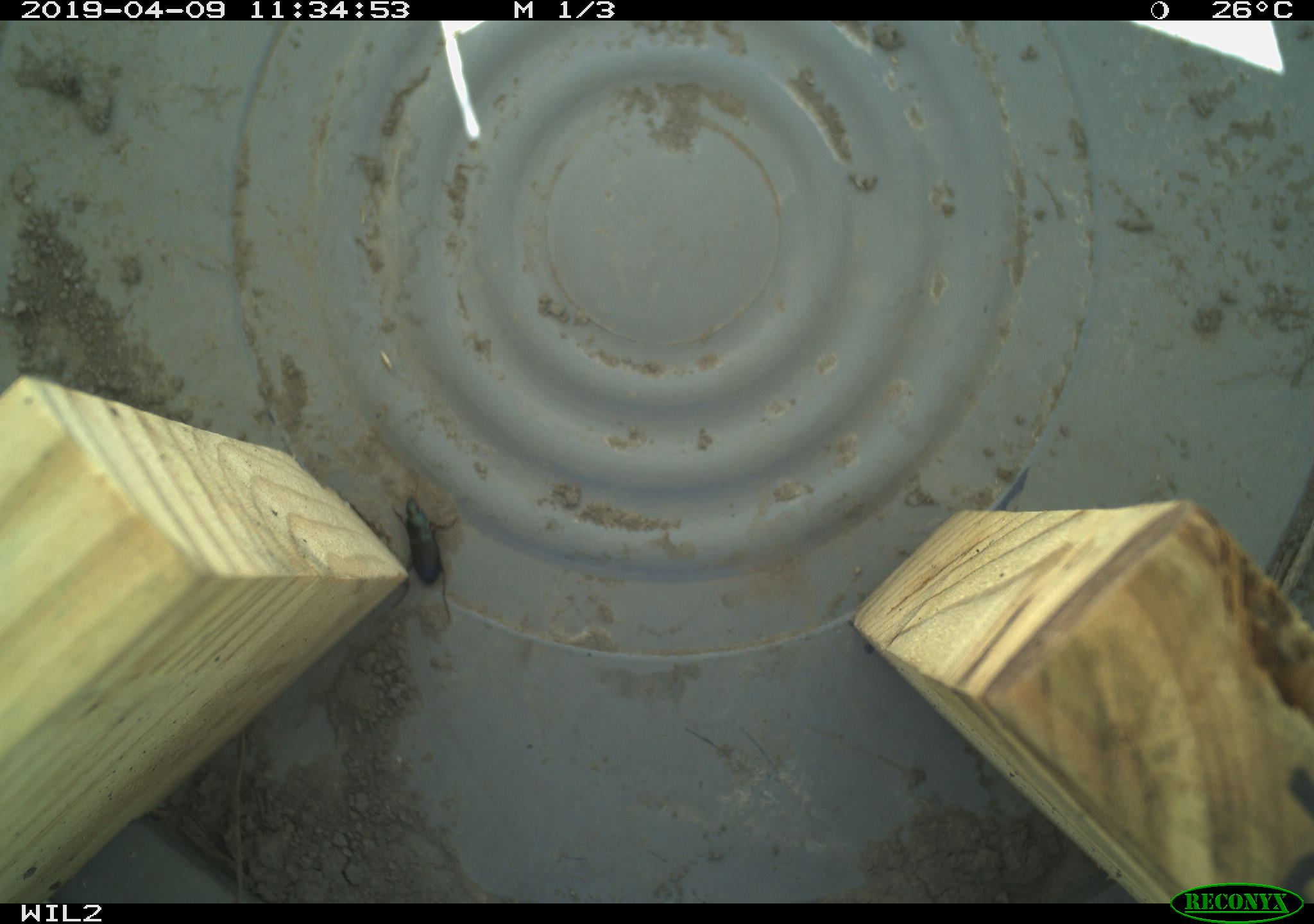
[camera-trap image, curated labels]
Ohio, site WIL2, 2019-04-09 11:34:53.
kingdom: Animalia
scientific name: Animalia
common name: animal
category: invertebrate